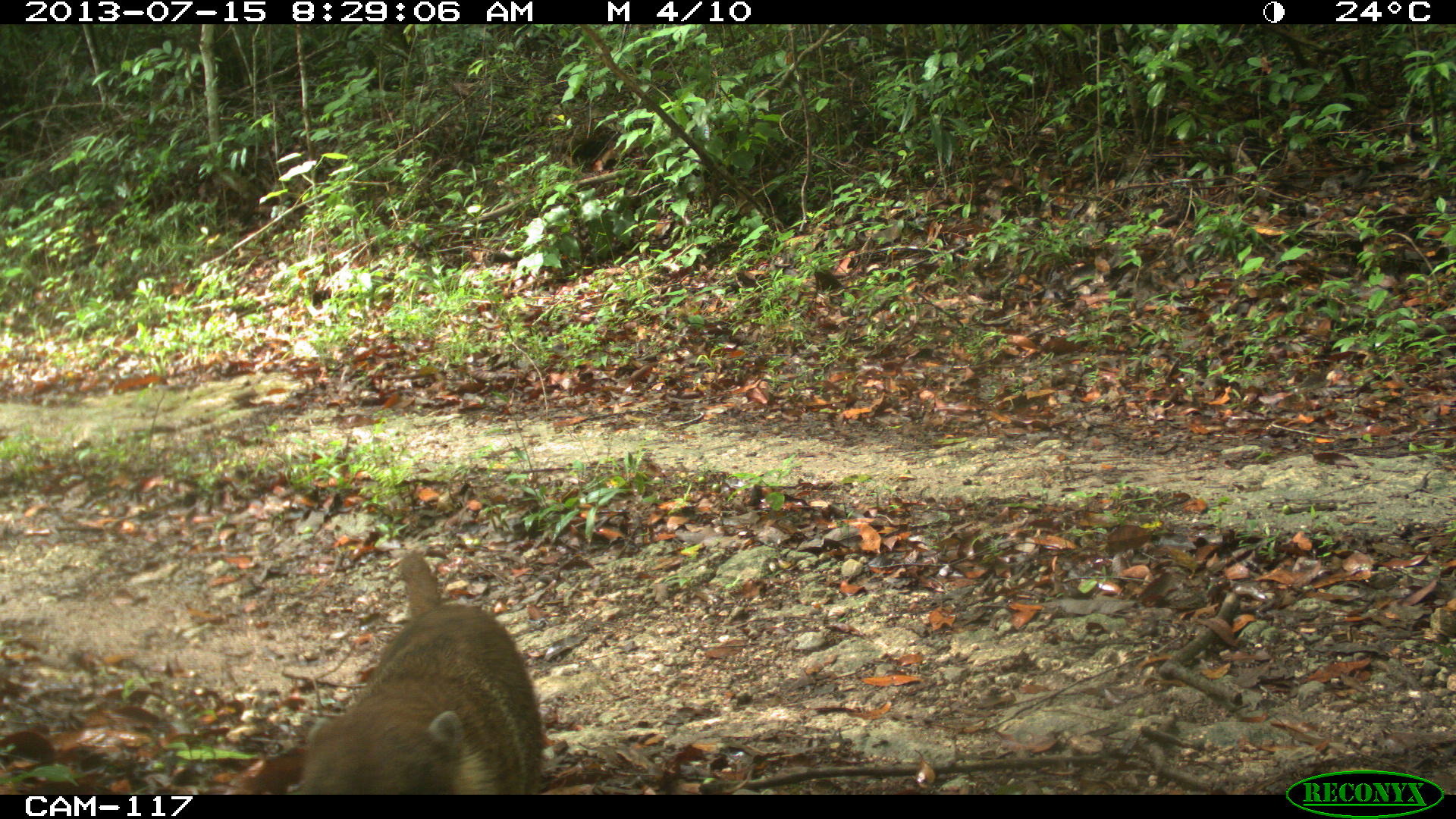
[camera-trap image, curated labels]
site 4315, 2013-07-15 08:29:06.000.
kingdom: Animalia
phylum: Chordata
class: Mammalia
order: Carnivora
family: Procyonidae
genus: Nasua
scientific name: Nasua narica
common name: white-nosed coati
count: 1